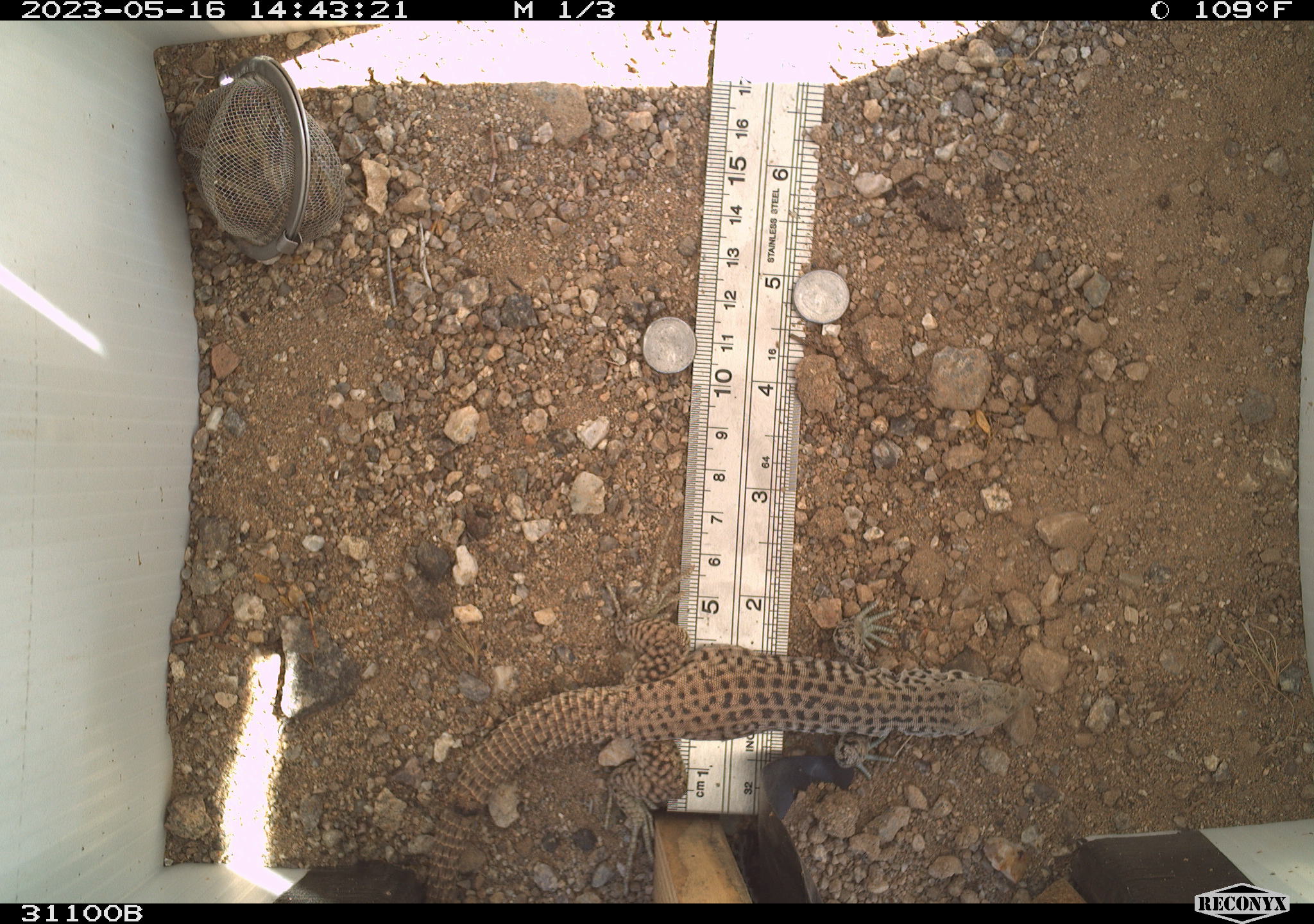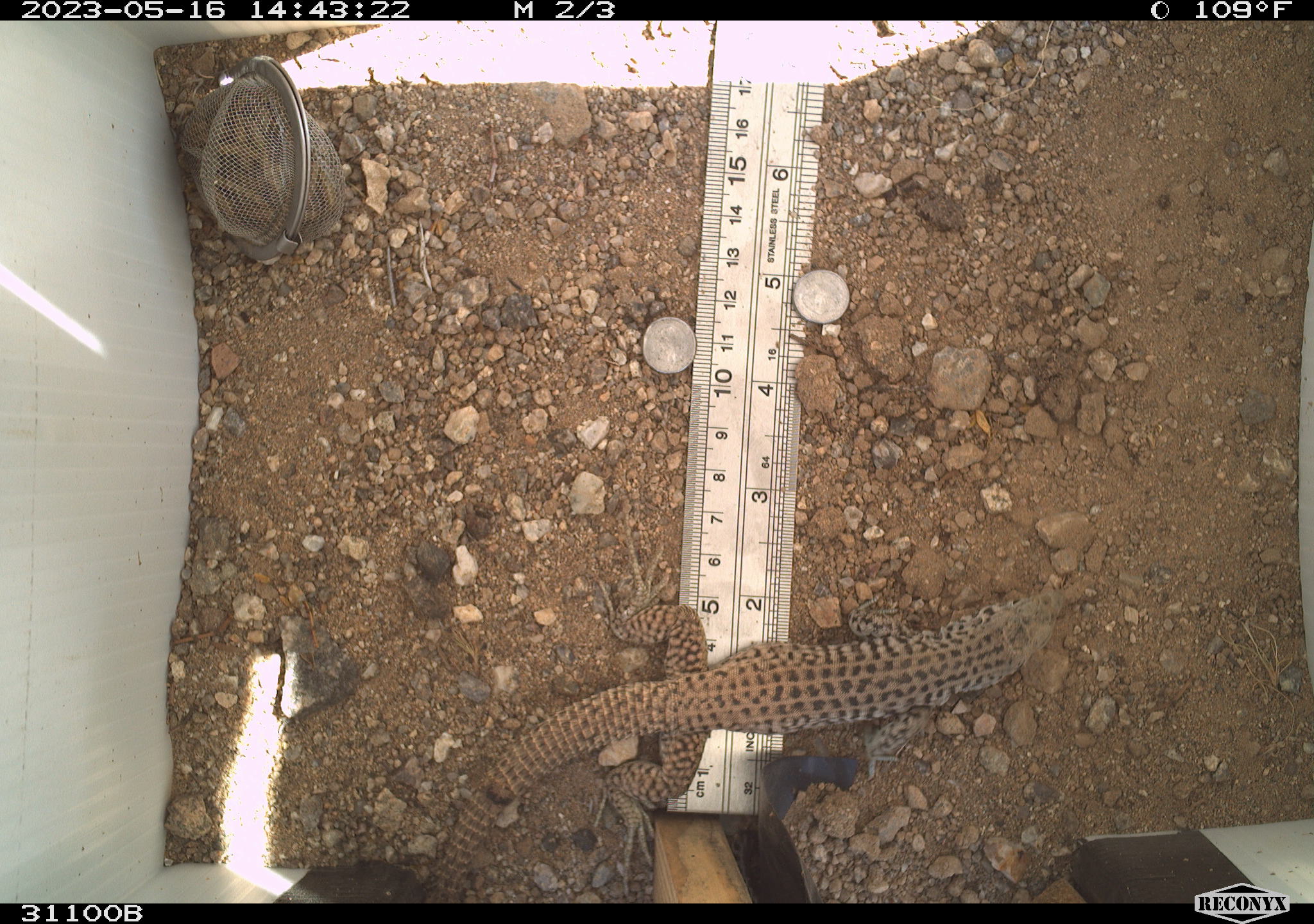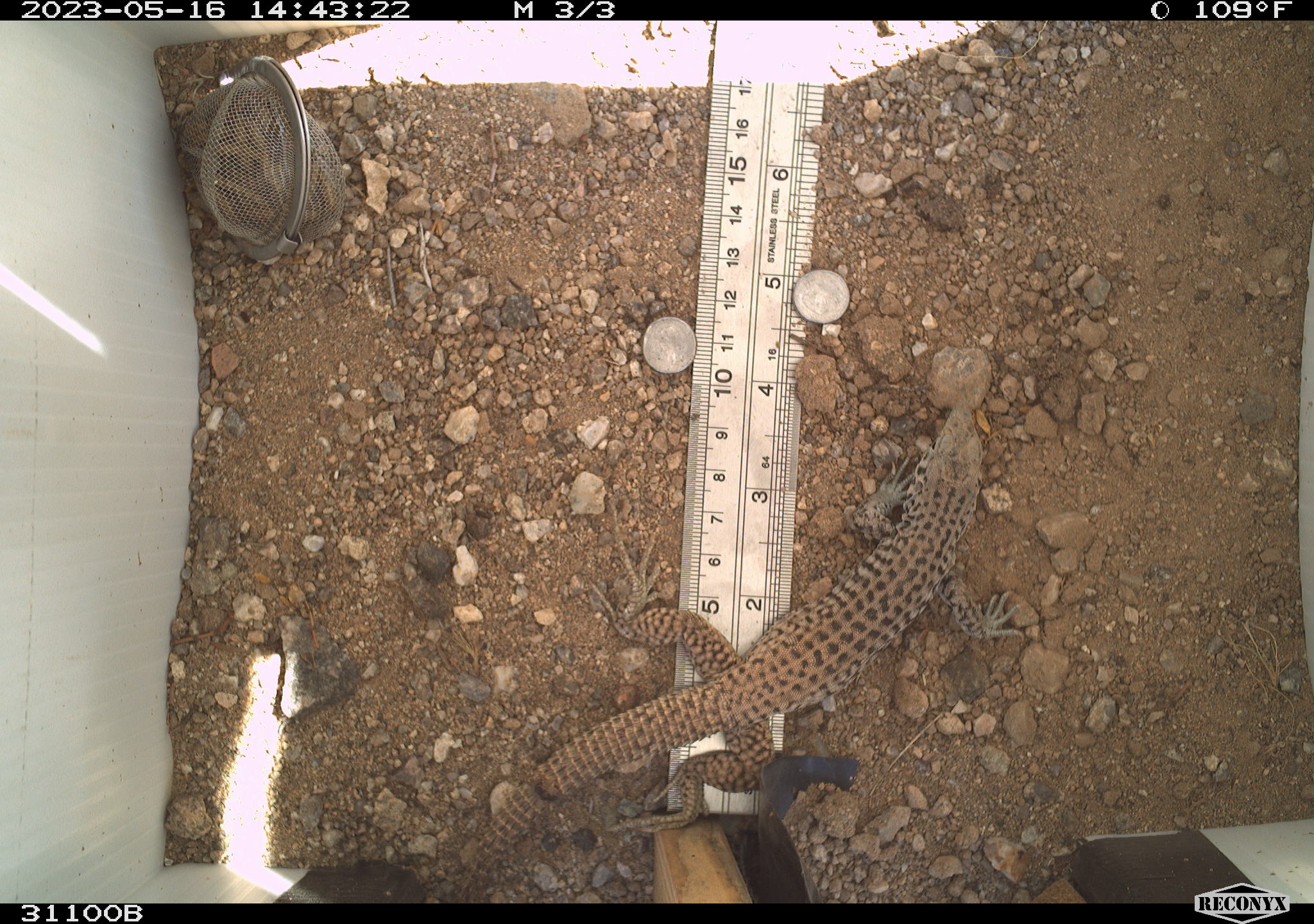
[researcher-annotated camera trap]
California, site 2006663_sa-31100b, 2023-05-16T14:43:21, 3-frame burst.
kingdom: Animalia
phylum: Chordata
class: Reptilia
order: Squamata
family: Teiidae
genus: Aspidoscelis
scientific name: Aspidoscelis tigris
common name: western whiptail